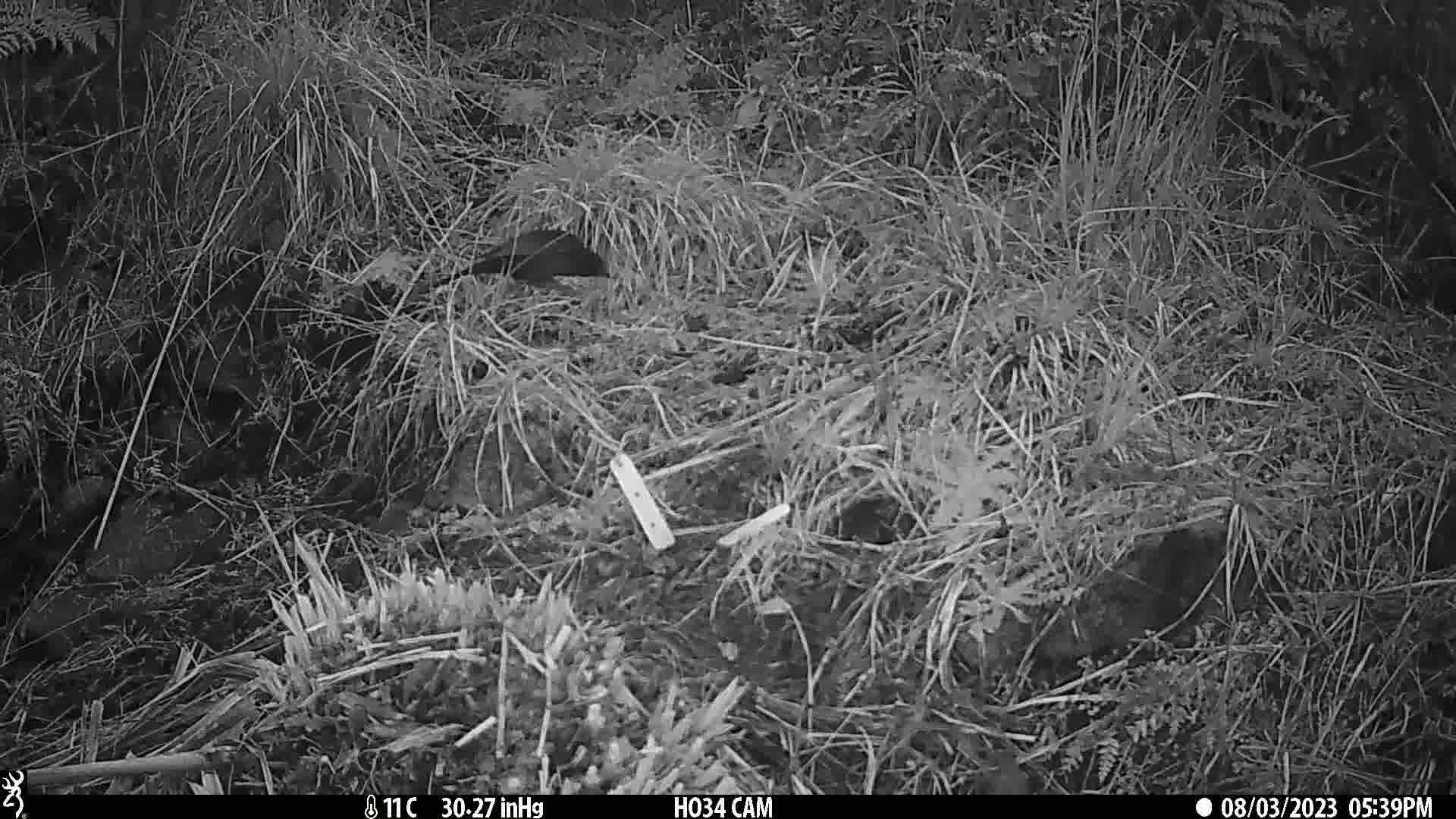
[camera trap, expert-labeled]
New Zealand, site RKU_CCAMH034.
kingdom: Animalia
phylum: Chordata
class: Aves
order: Passeriformes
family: Turdidae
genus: Turdus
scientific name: Turdus merula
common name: eurasian blackbird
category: blackbird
Blackbird (eurasian blackbird) (Turdus merula).